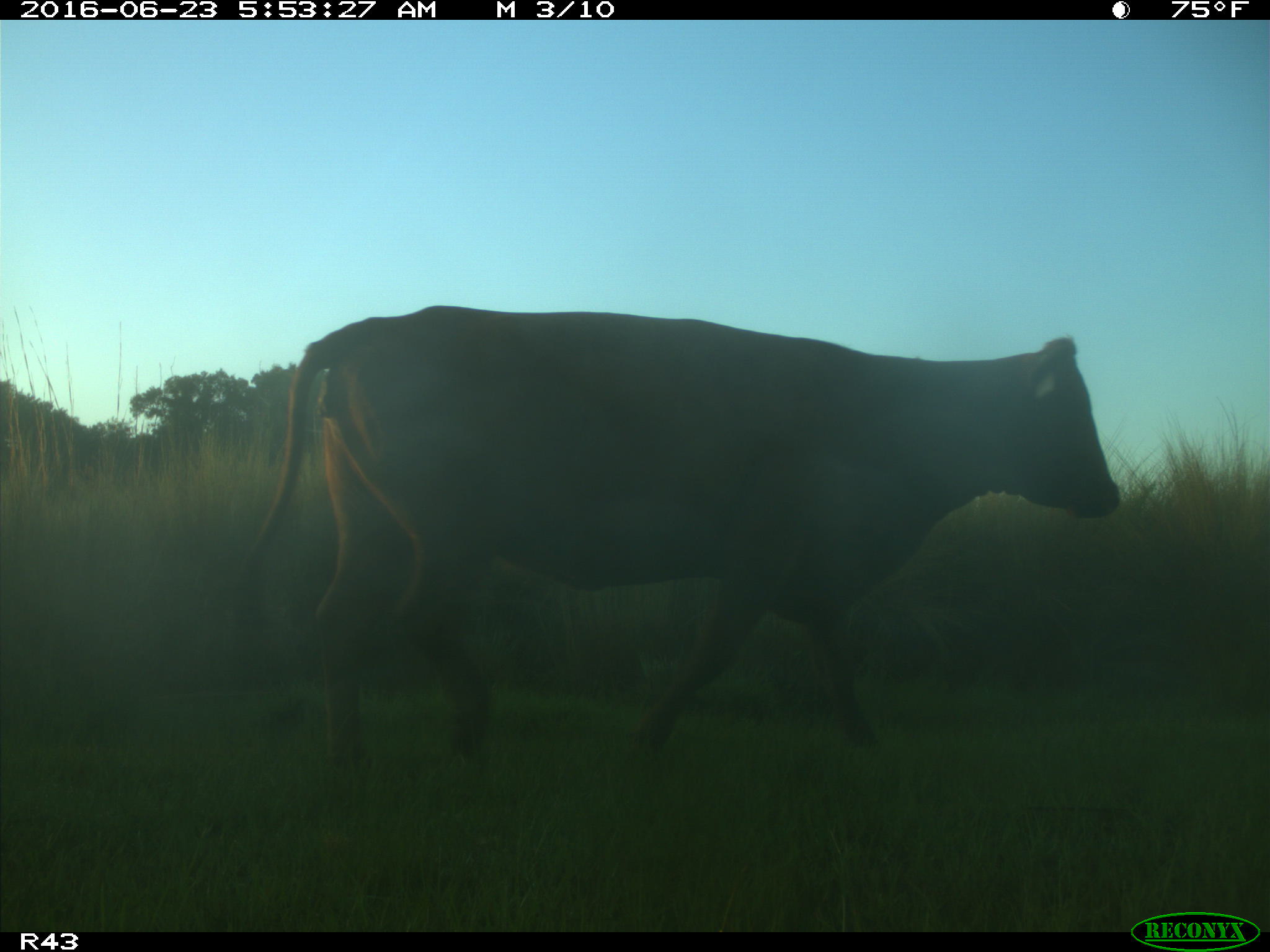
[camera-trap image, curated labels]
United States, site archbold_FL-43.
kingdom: Animalia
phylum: Chordata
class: Mammalia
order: Artiodactyla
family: Bovidae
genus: Bos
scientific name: Bos taurus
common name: domestic cow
Bos taurus (domestic cow).